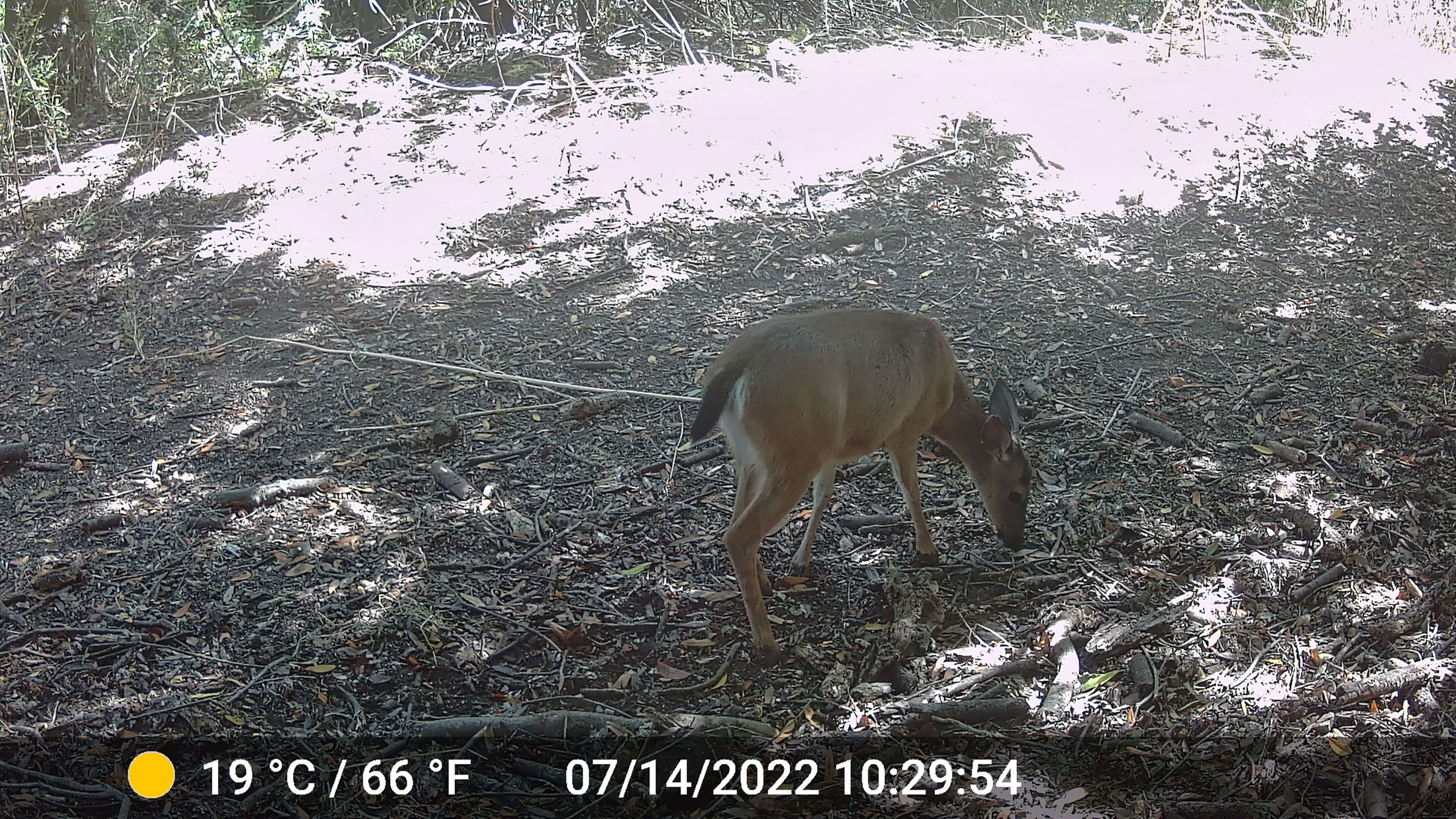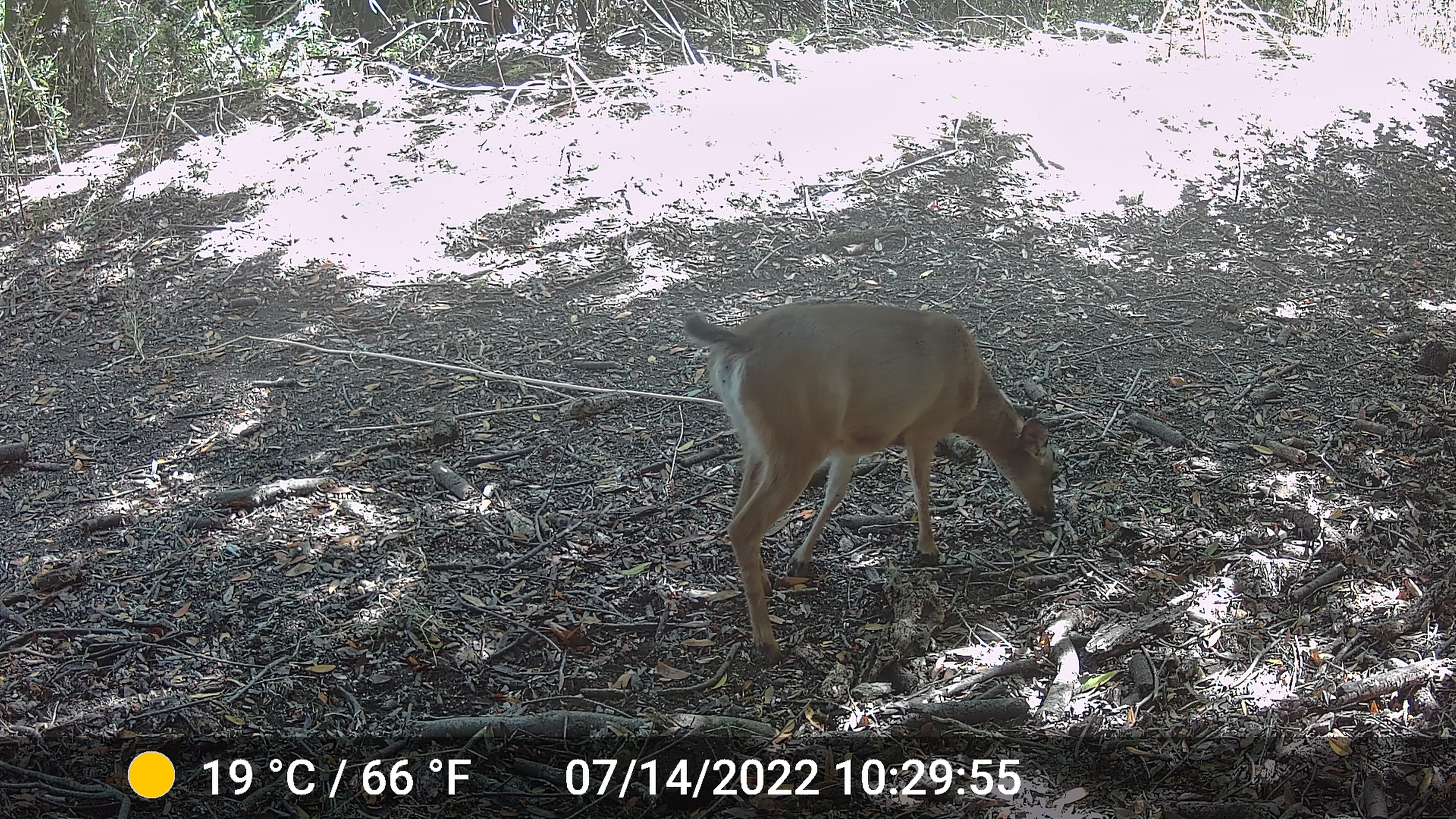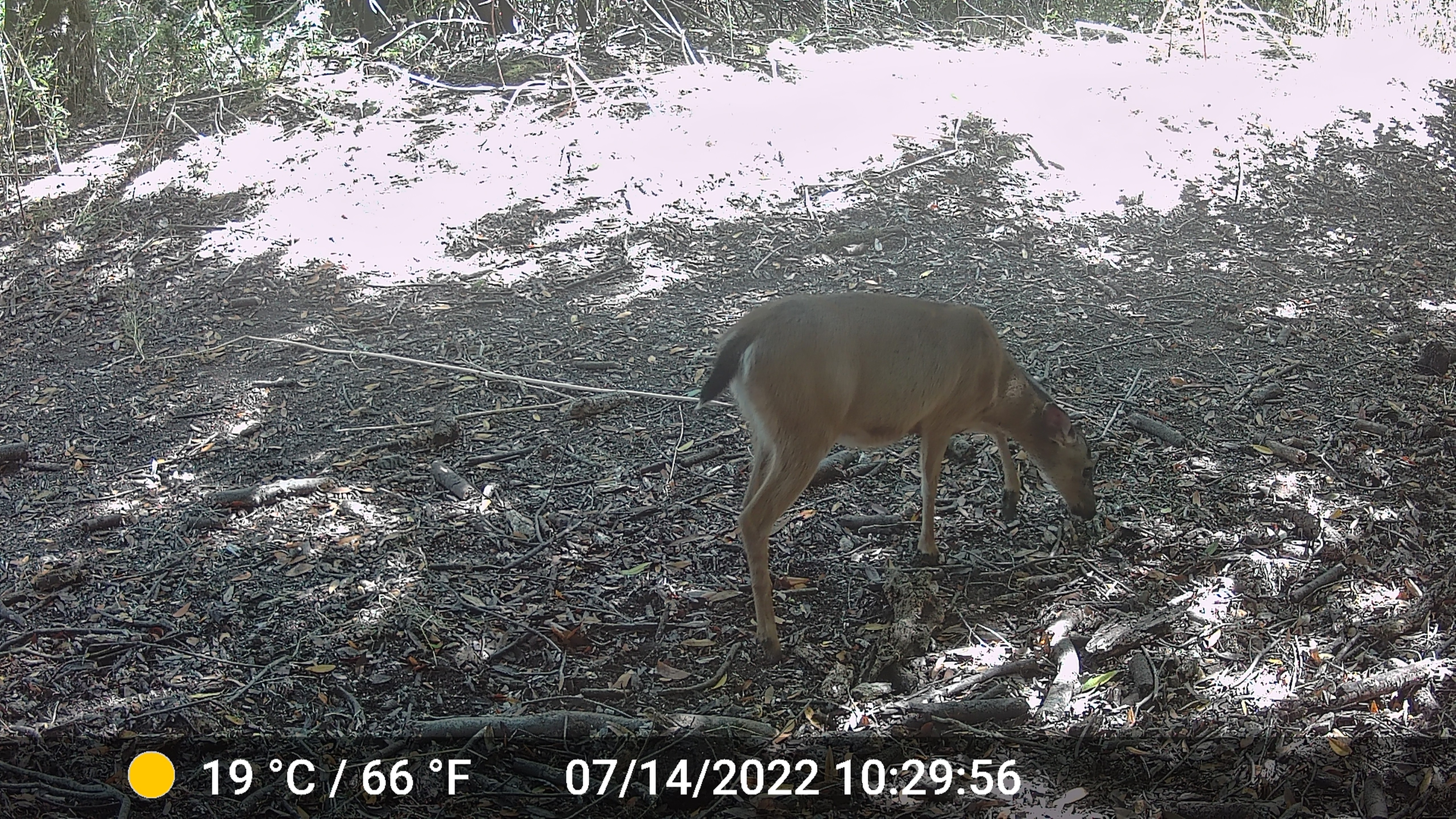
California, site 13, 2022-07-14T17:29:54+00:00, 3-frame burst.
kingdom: Animalia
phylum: Chordata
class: Mammalia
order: Artiodactyla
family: Cervidae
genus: Odocoileus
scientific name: Odocoileus hemionus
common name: mule deer